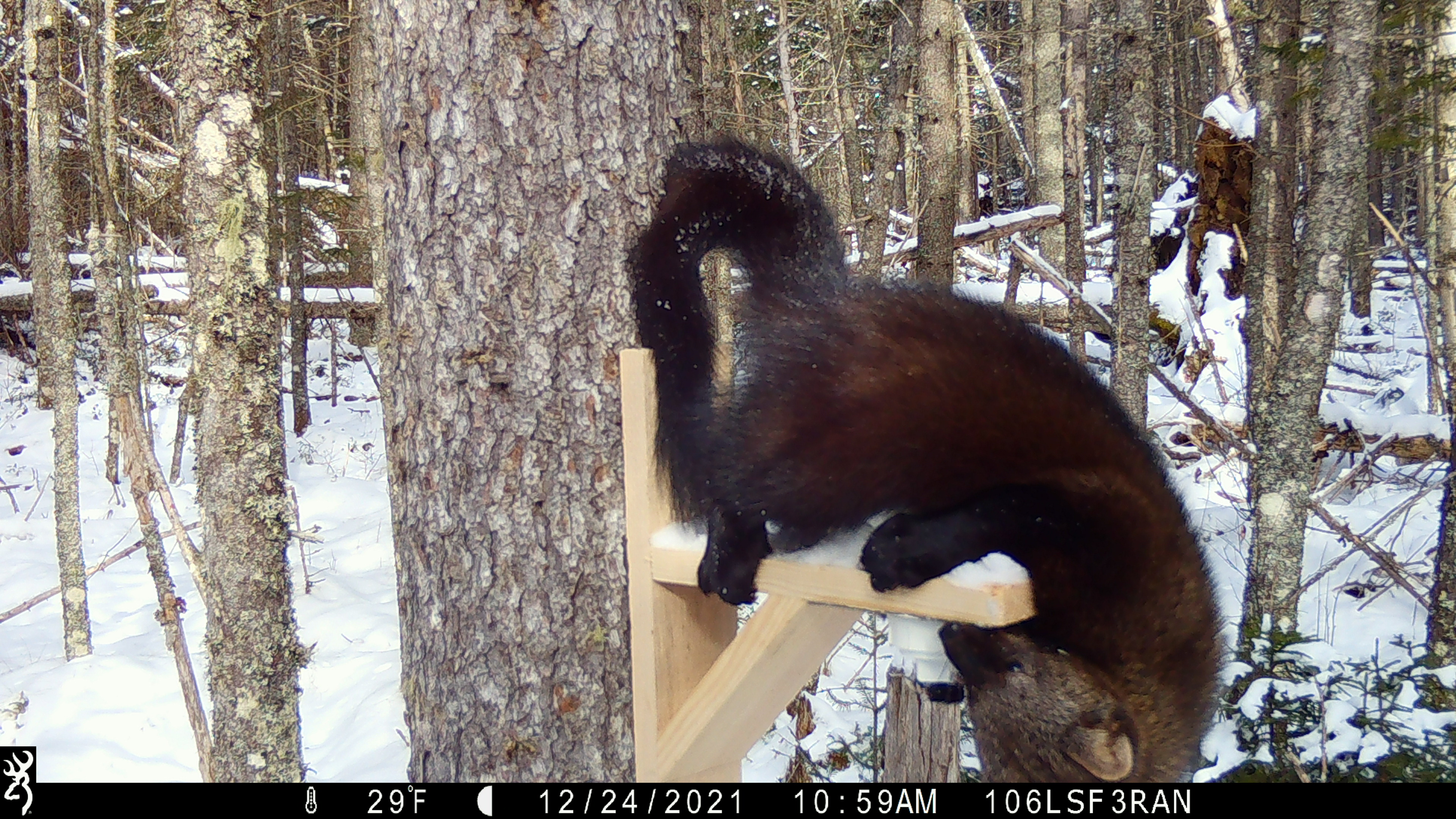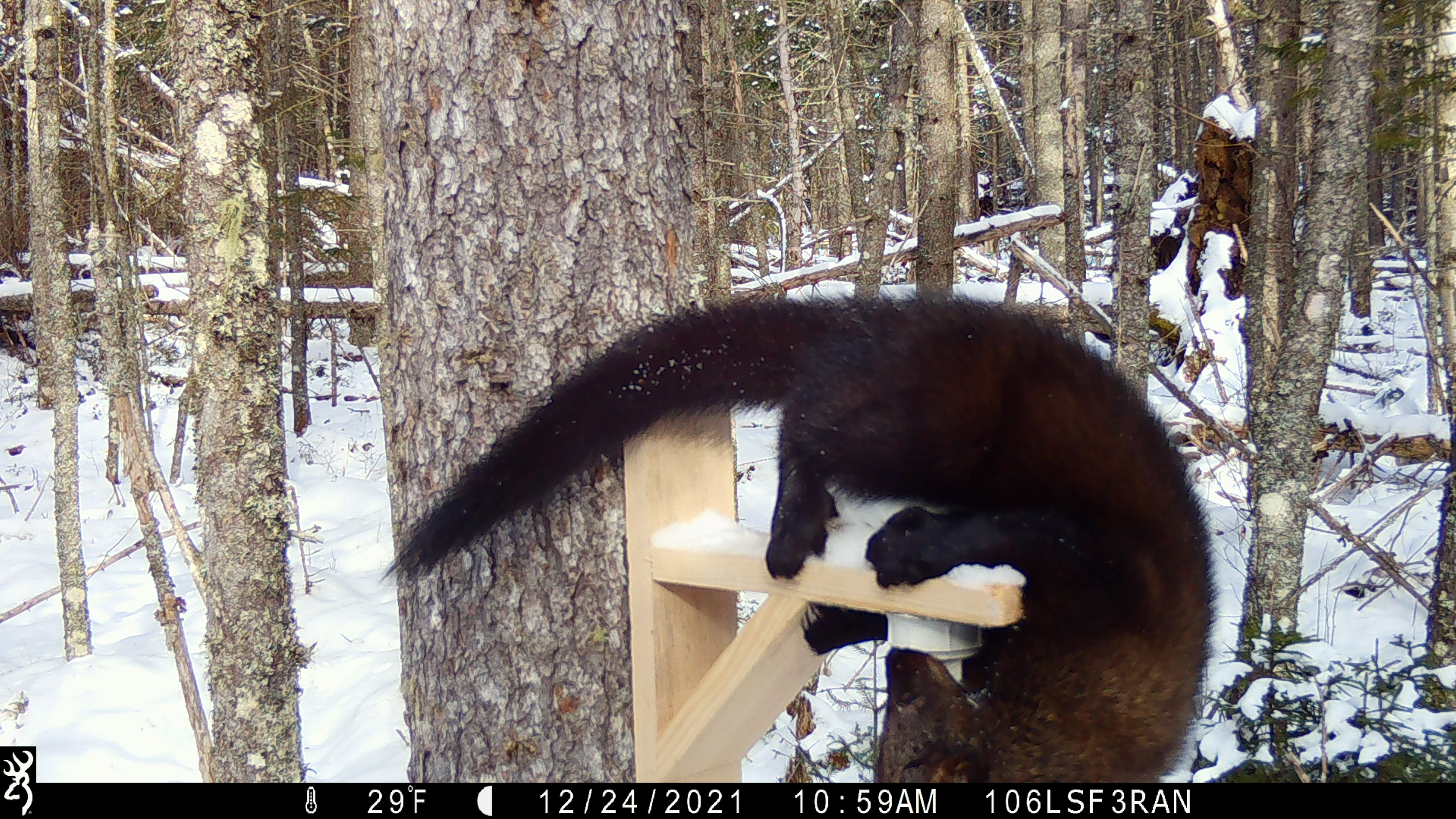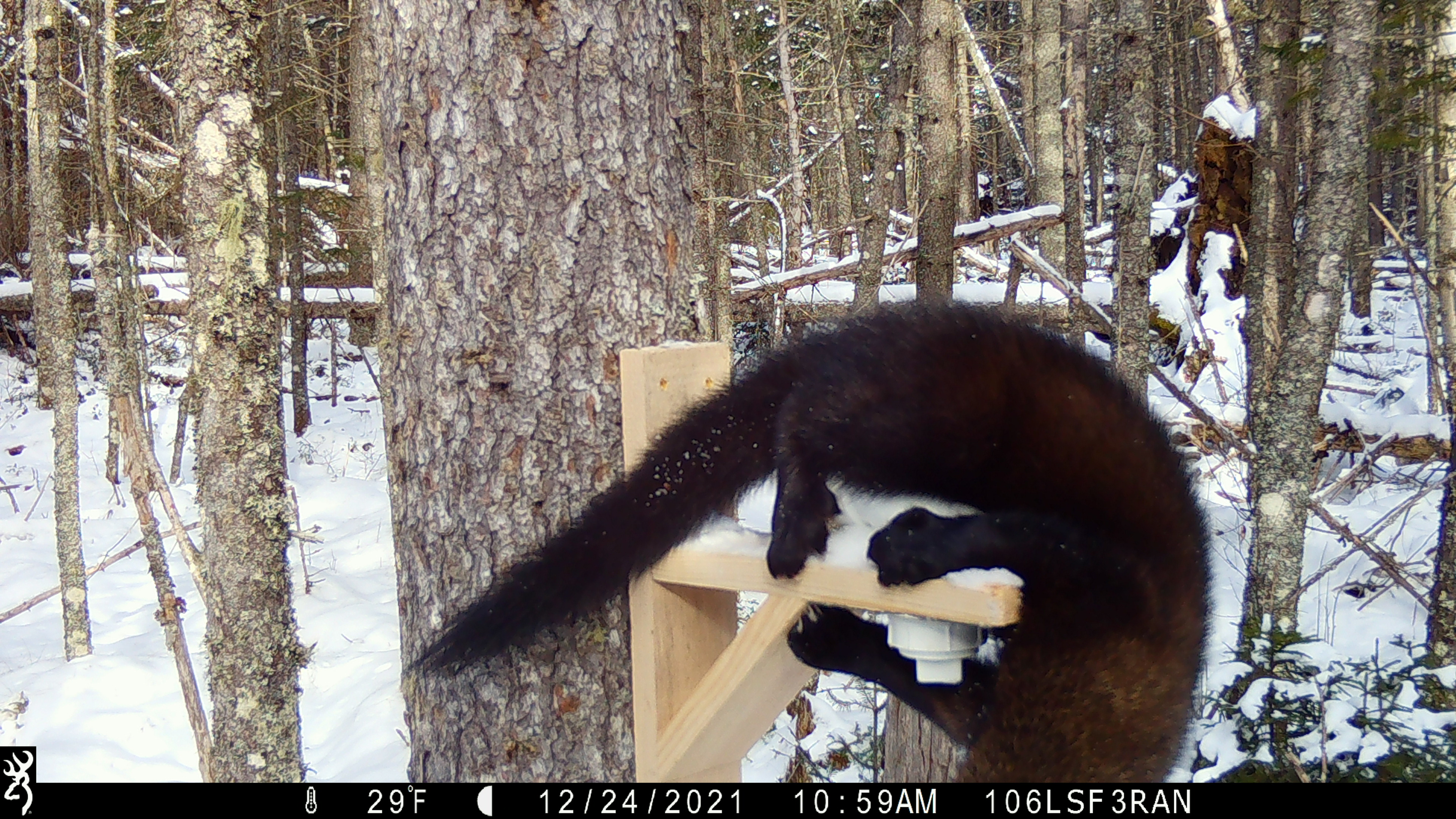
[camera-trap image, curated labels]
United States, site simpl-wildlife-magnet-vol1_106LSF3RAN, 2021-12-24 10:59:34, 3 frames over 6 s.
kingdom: Animalia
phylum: Chordata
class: Mammalia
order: Carnivora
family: Mustelidae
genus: Pekania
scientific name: Pekania pennanti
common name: fisher